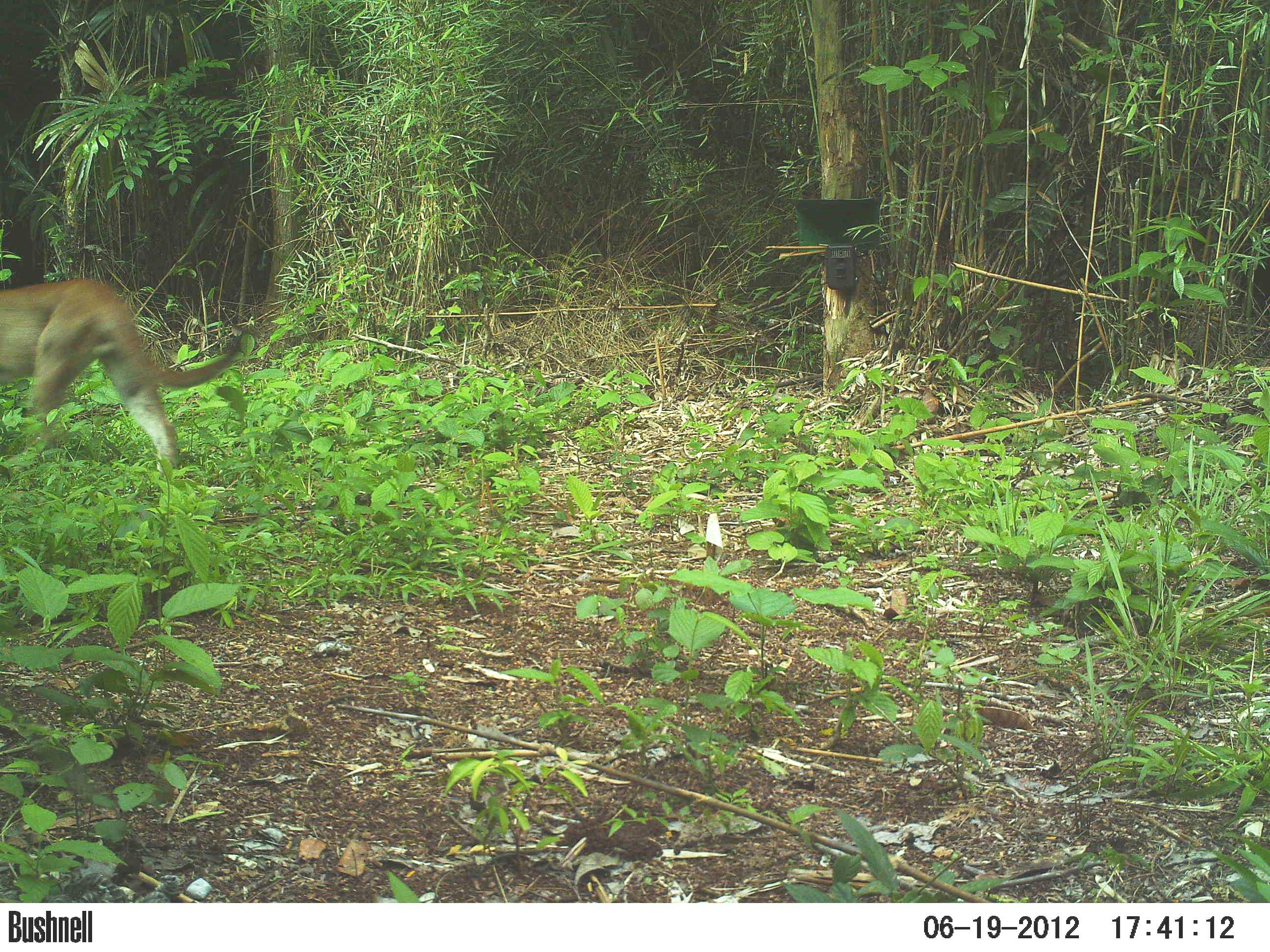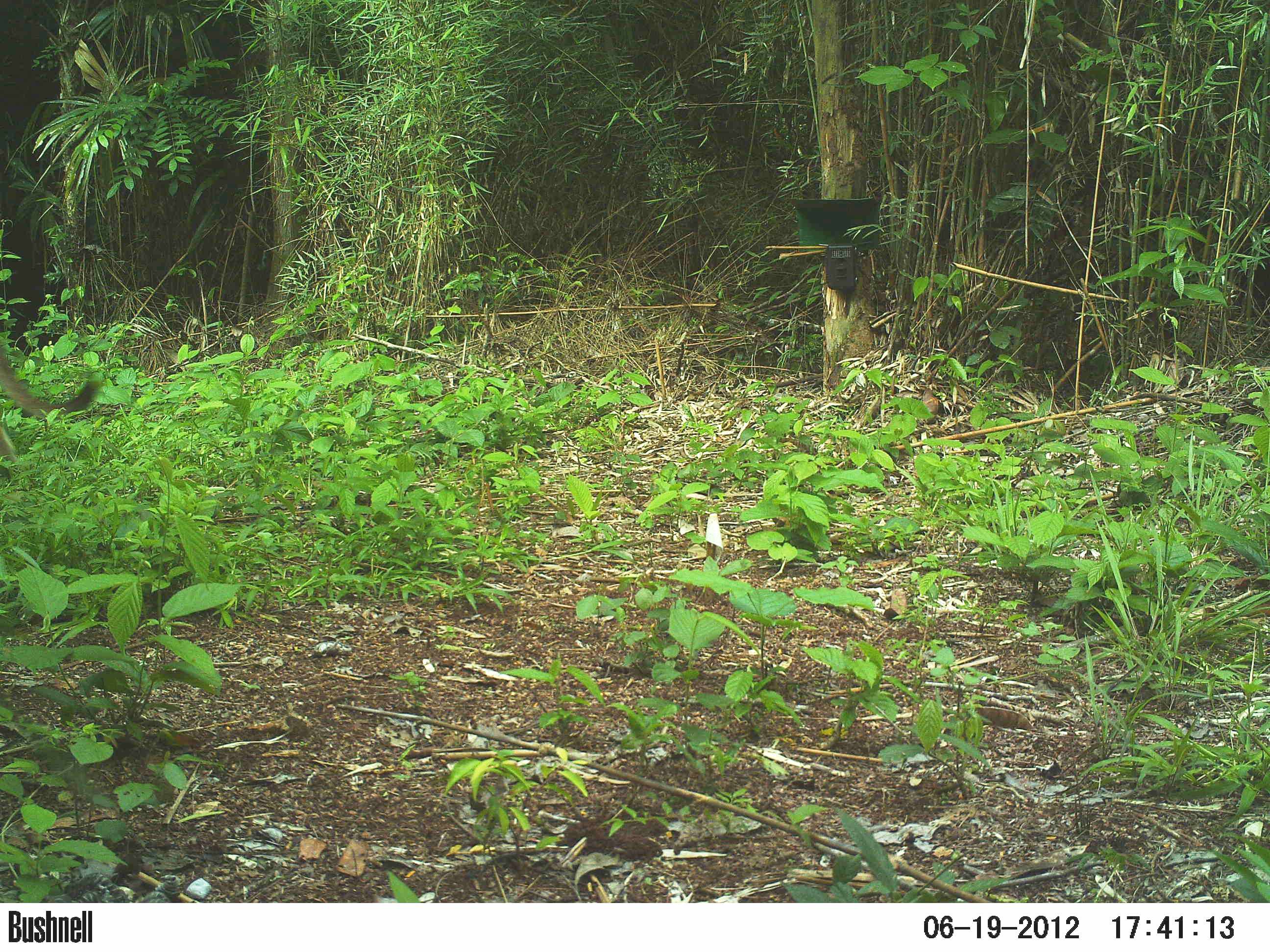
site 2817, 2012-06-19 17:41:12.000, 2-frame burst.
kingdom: Animalia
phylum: Chordata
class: Mammalia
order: Carnivora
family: Felidae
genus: Puma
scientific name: Puma concolor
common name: mountain lion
Puma concolor (mountain lion), count 1, age adult.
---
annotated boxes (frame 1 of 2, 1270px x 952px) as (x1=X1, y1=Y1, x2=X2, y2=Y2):
puma concolor: (x1=1, y1=277, x2=251, y2=477)